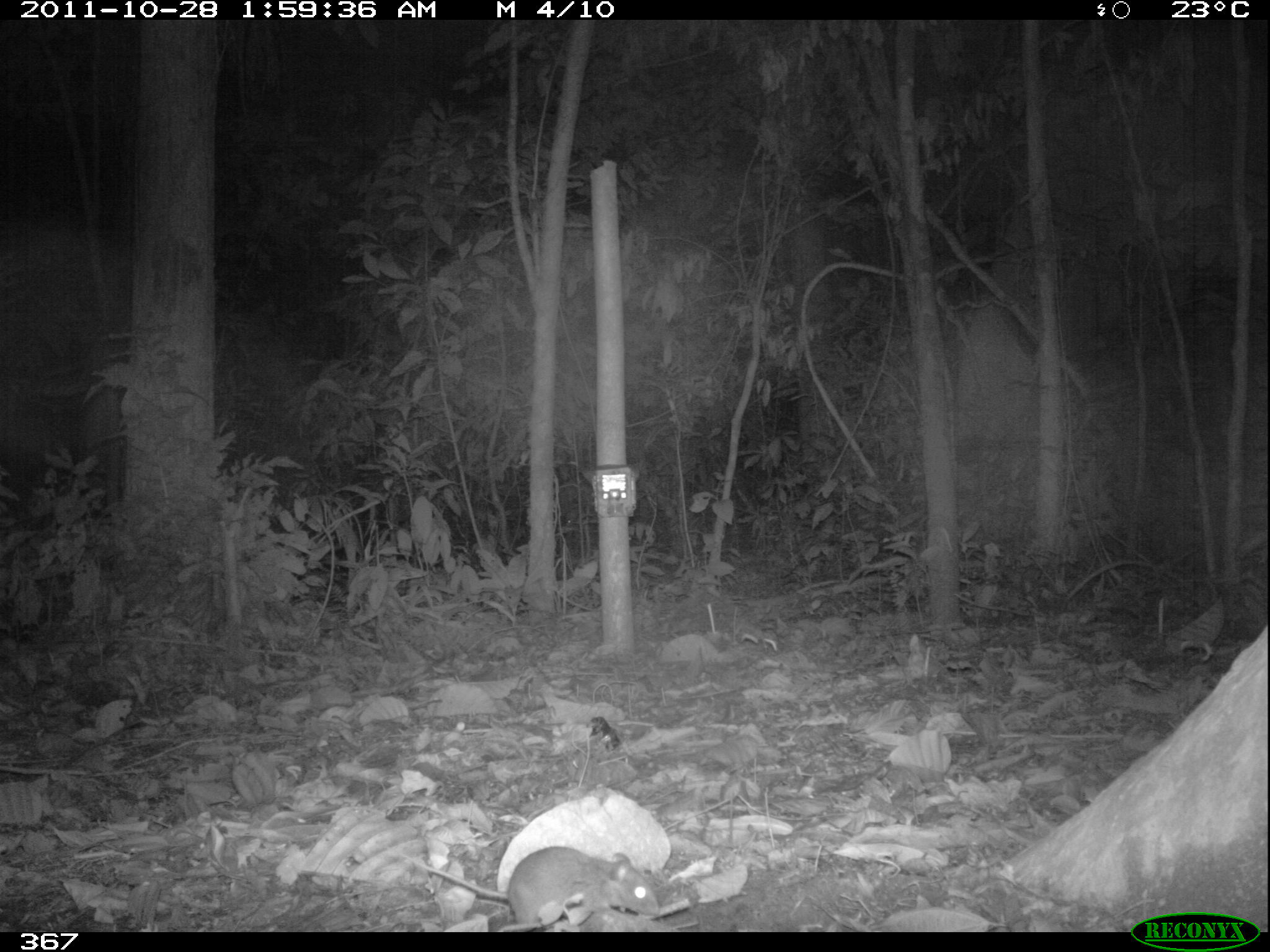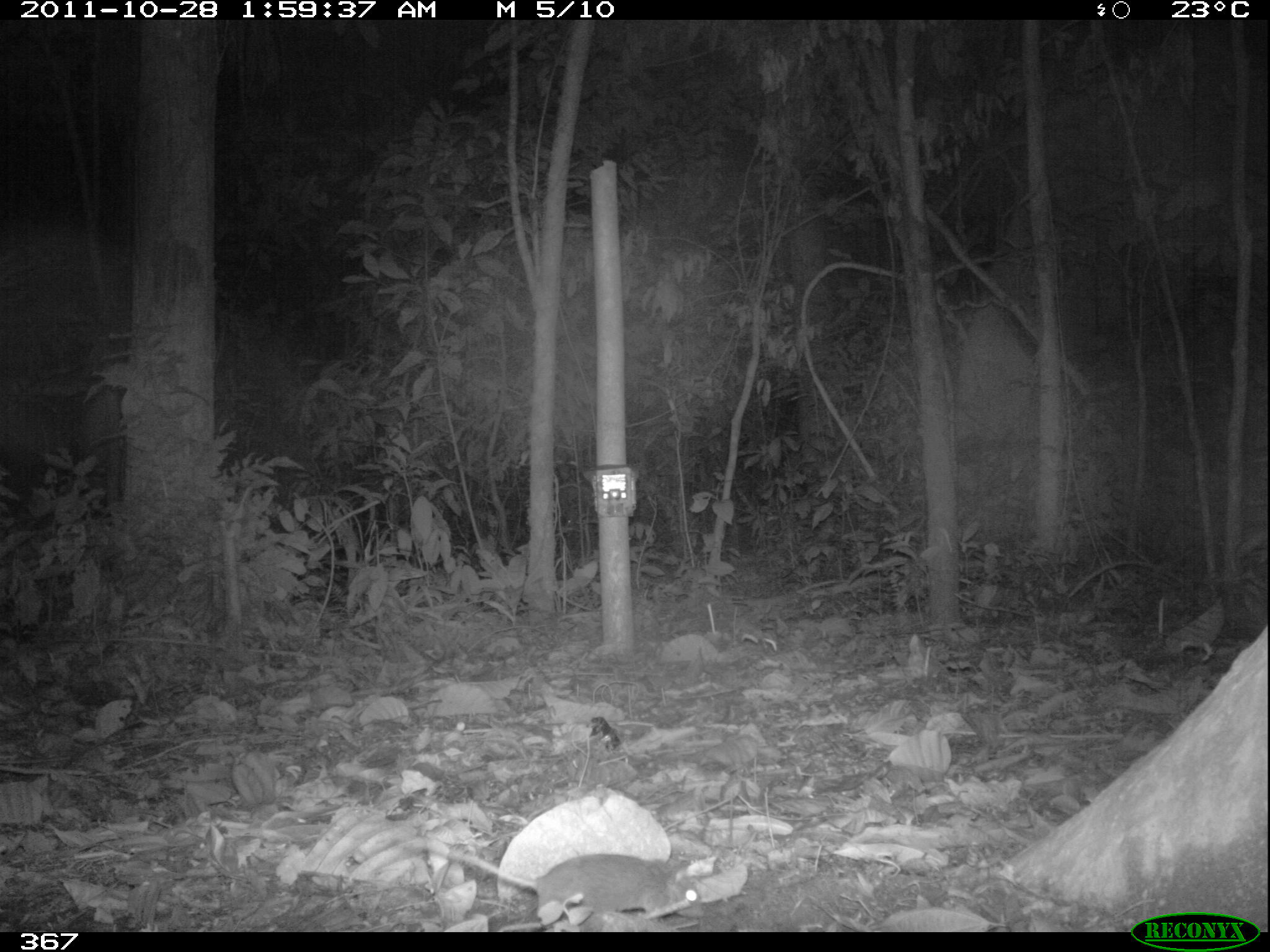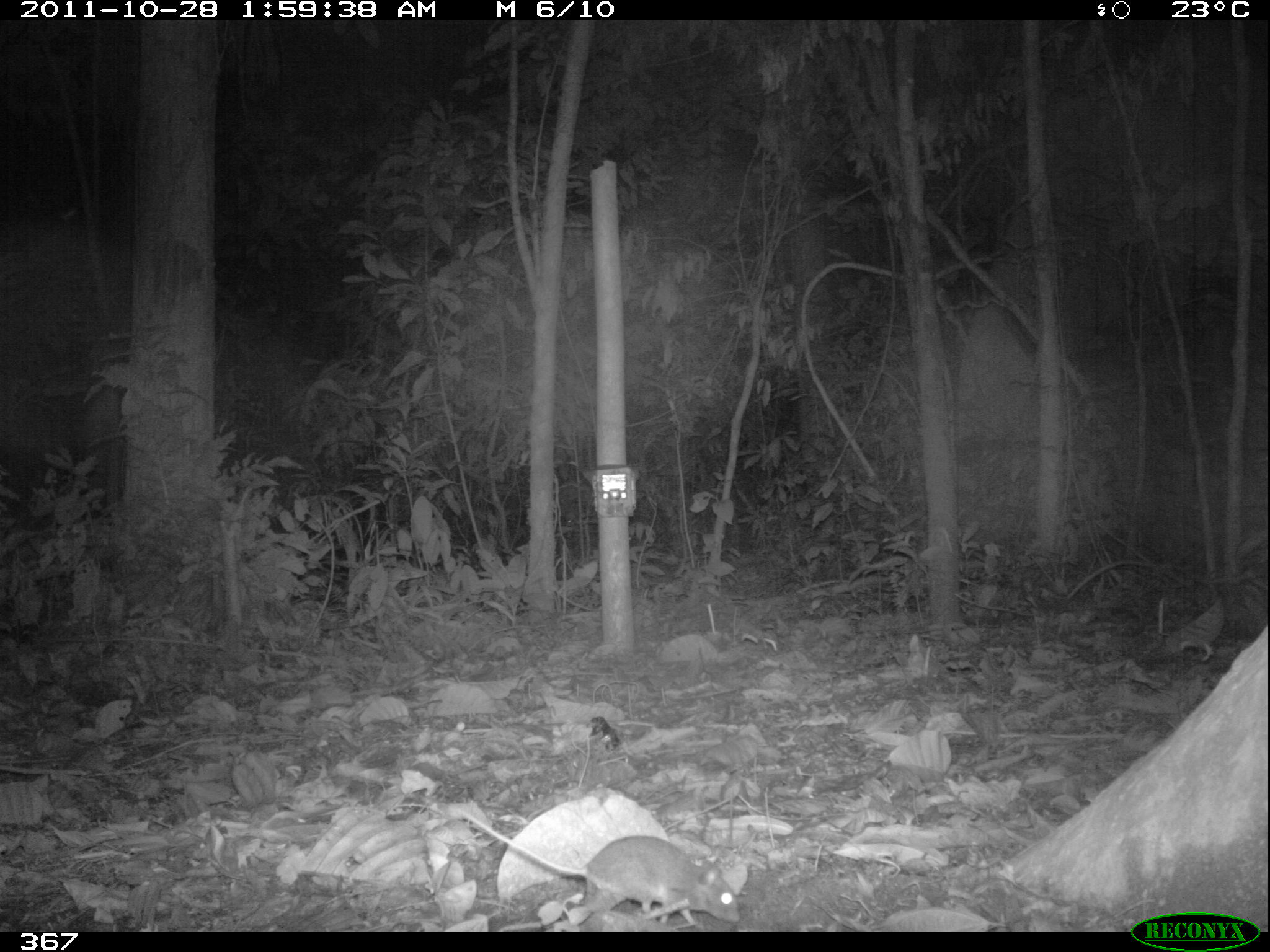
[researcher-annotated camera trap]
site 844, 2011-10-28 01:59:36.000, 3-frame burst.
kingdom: Animalia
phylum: Chordata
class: Mammalia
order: Rodentia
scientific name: Rodentia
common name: rodents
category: unknown rodent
Unknown rodent (rodents) (Rodentia).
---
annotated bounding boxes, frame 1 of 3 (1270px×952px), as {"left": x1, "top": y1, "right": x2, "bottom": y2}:
unknown rodent: {"left": 376, "top": 835, "right": 660, "bottom": 931}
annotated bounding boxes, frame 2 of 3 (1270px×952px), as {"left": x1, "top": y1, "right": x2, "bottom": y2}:
unknown rodent: {"left": 404, "top": 833, "right": 705, "bottom": 931}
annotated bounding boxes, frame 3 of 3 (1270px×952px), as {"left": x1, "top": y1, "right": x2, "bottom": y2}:
unknown rodent: {"left": 448, "top": 801, "right": 741, "bottom": 930}